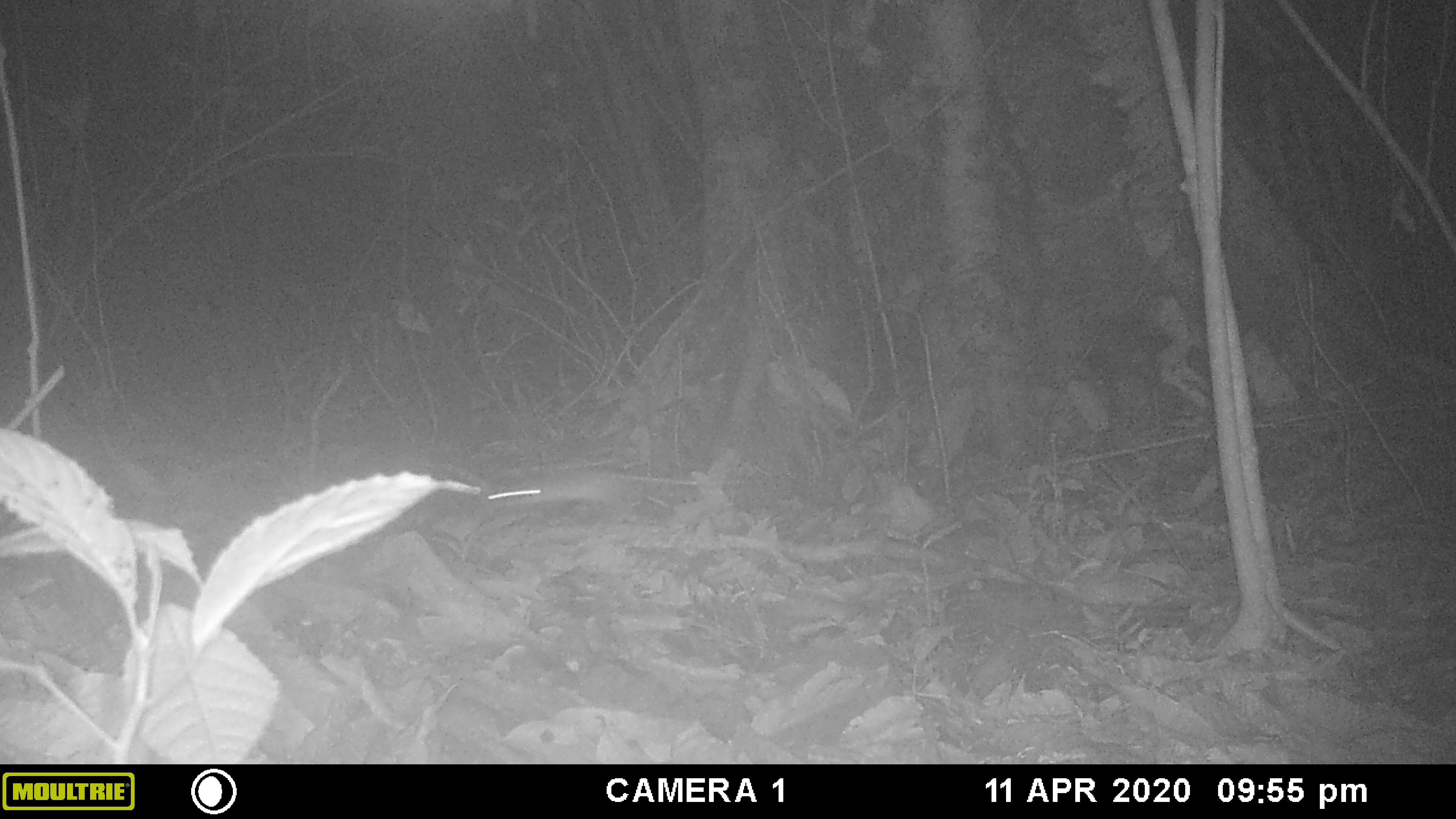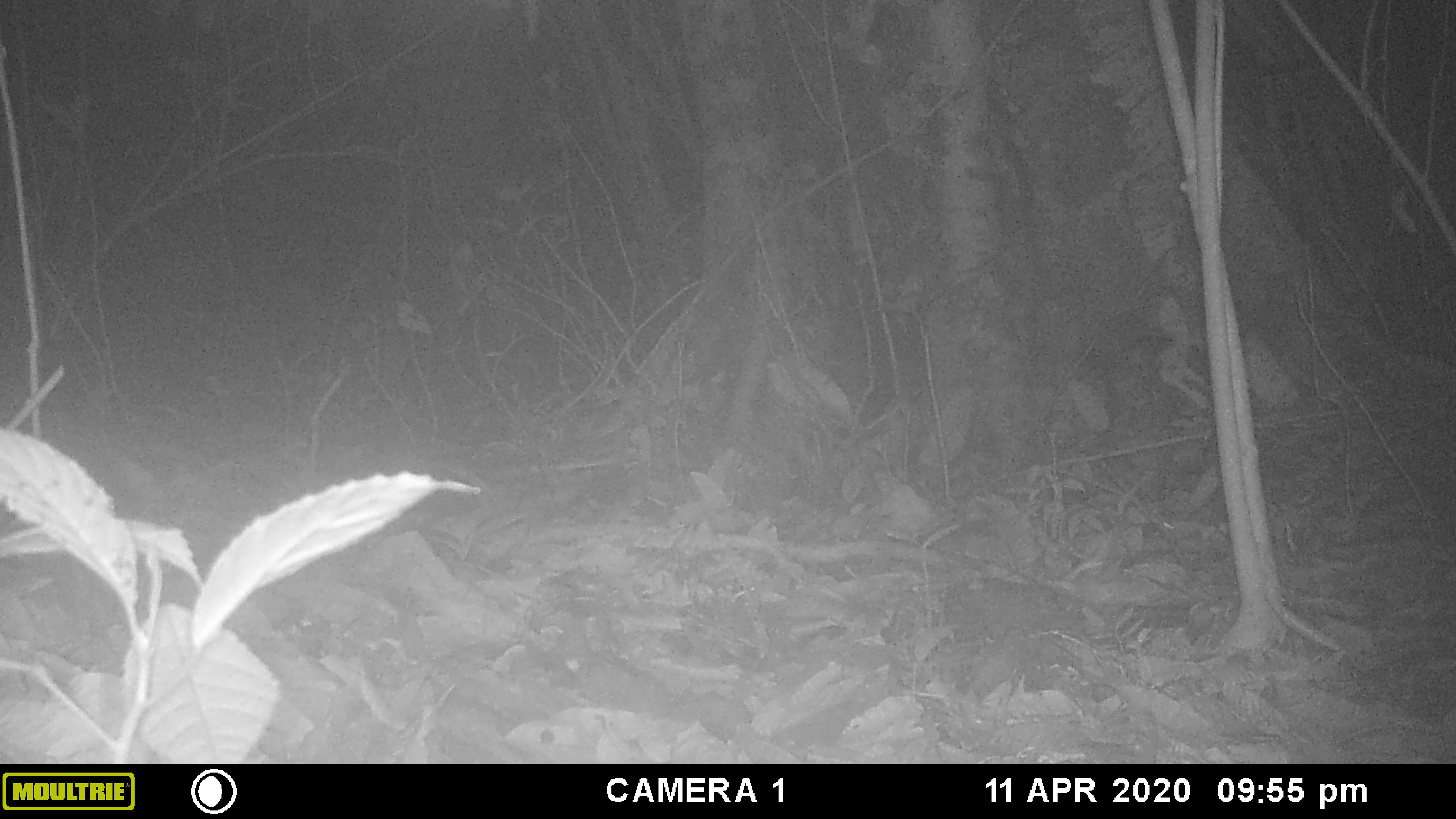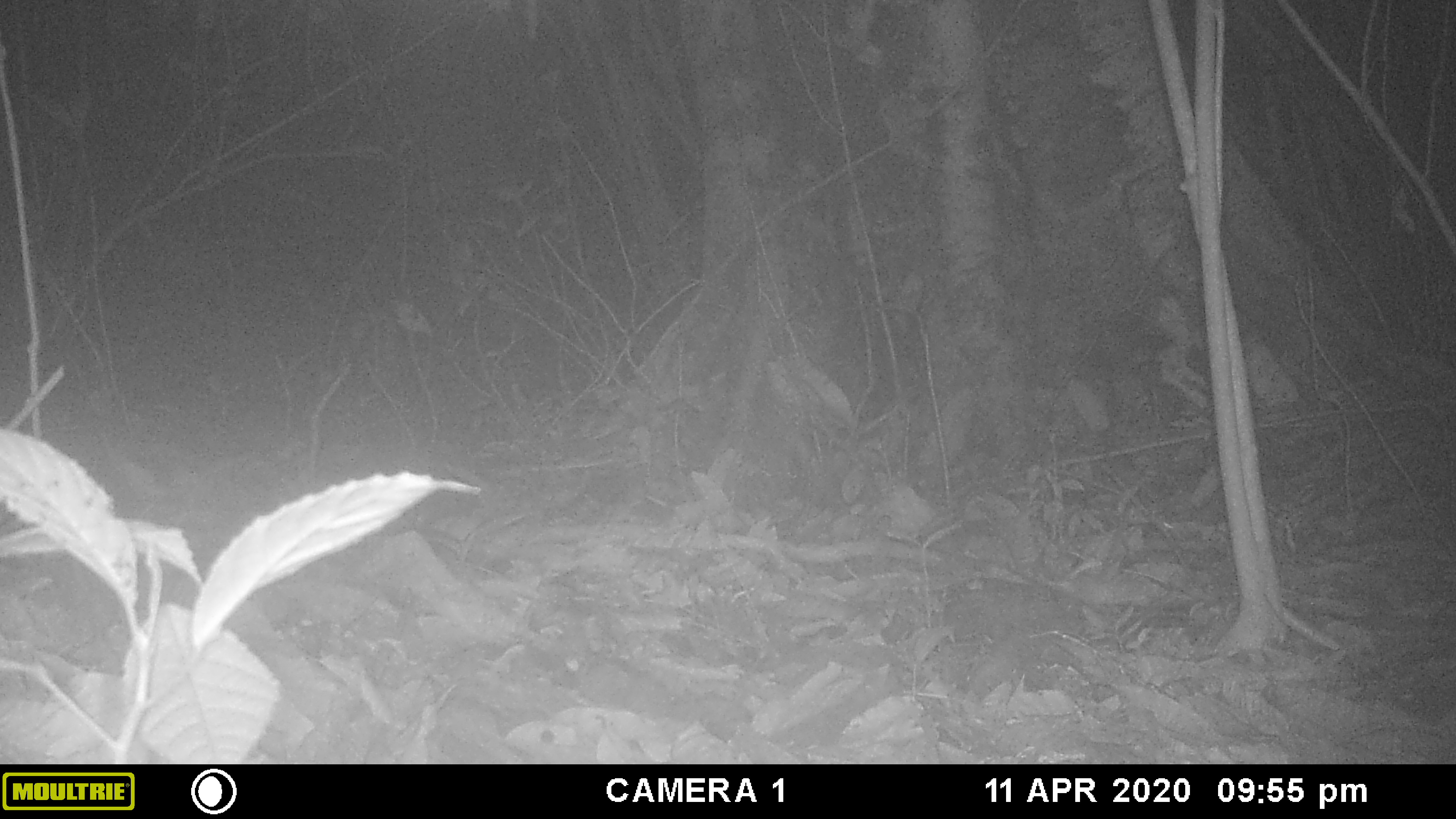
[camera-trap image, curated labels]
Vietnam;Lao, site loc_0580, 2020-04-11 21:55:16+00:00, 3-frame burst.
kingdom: Animalia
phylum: Chordata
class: Mammalia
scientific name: Mammalia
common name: mammal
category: unidentified small mammal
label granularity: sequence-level